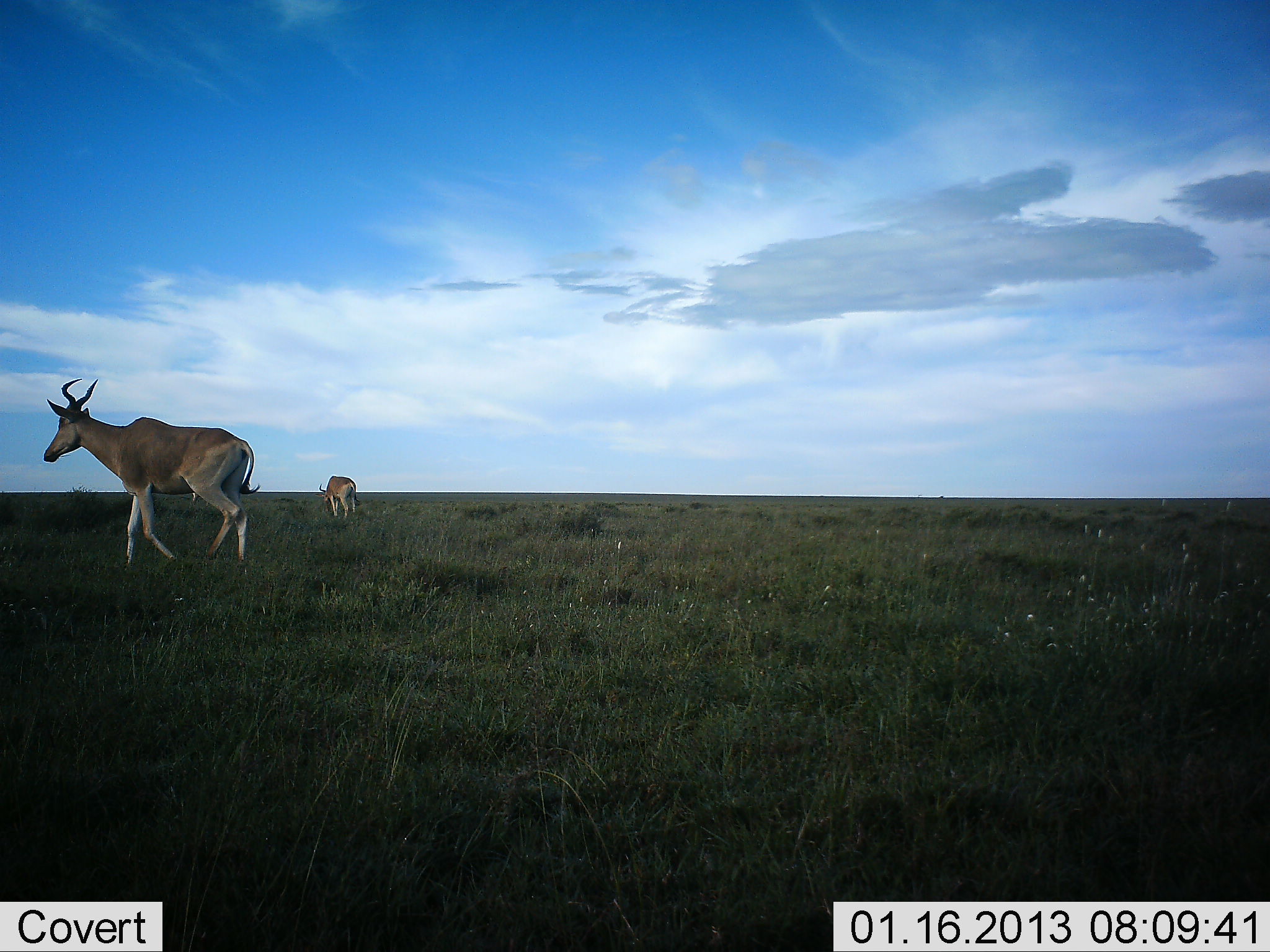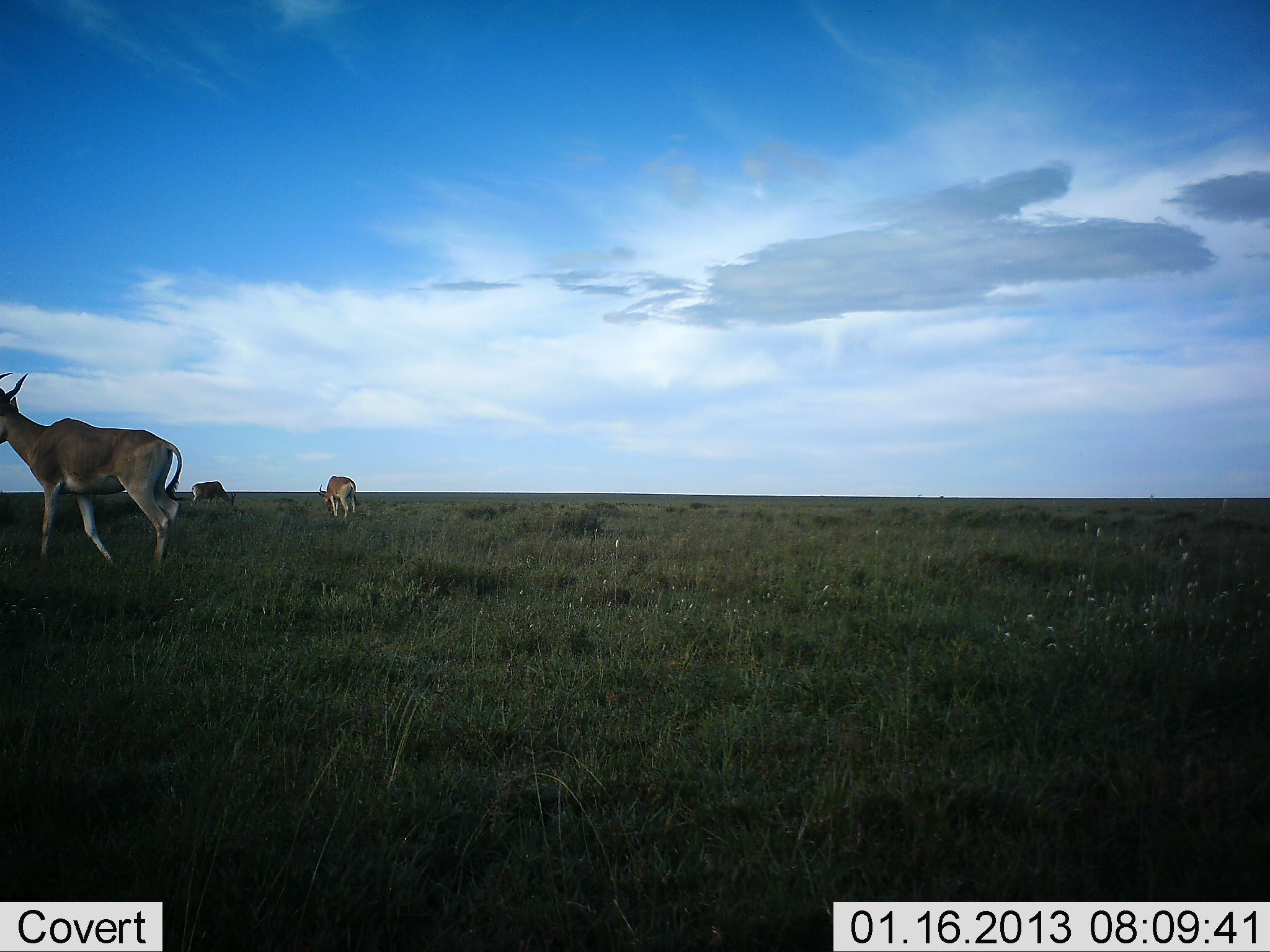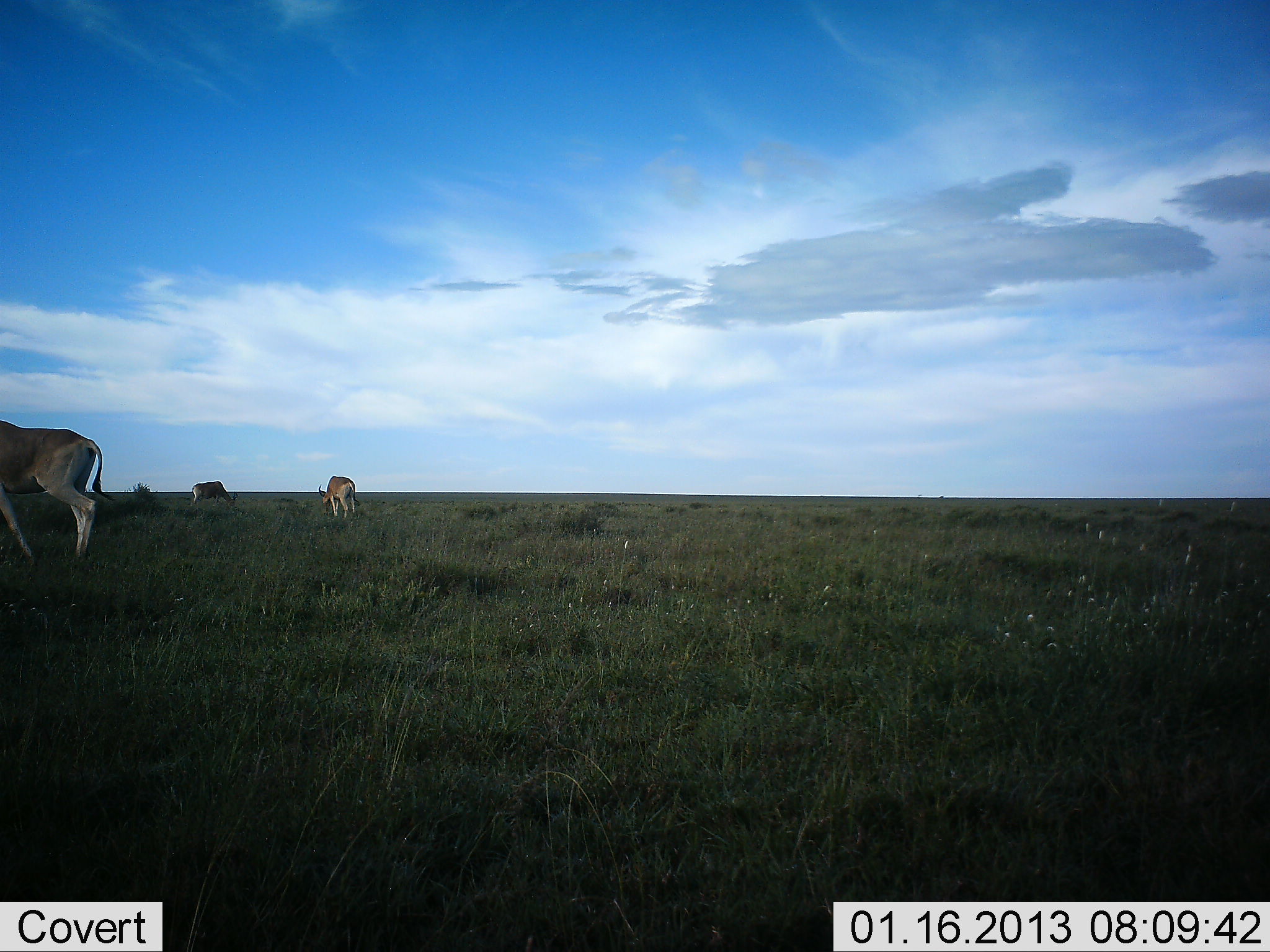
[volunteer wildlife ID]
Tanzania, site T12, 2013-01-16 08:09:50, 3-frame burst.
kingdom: Animalia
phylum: Chordata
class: Mammalia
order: Artiodactyla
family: Bovidae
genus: Alcelaphus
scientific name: Alcelaphus buselaphus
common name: hartebeest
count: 3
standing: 33%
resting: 0%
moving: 81%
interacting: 0%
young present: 0%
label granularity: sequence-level